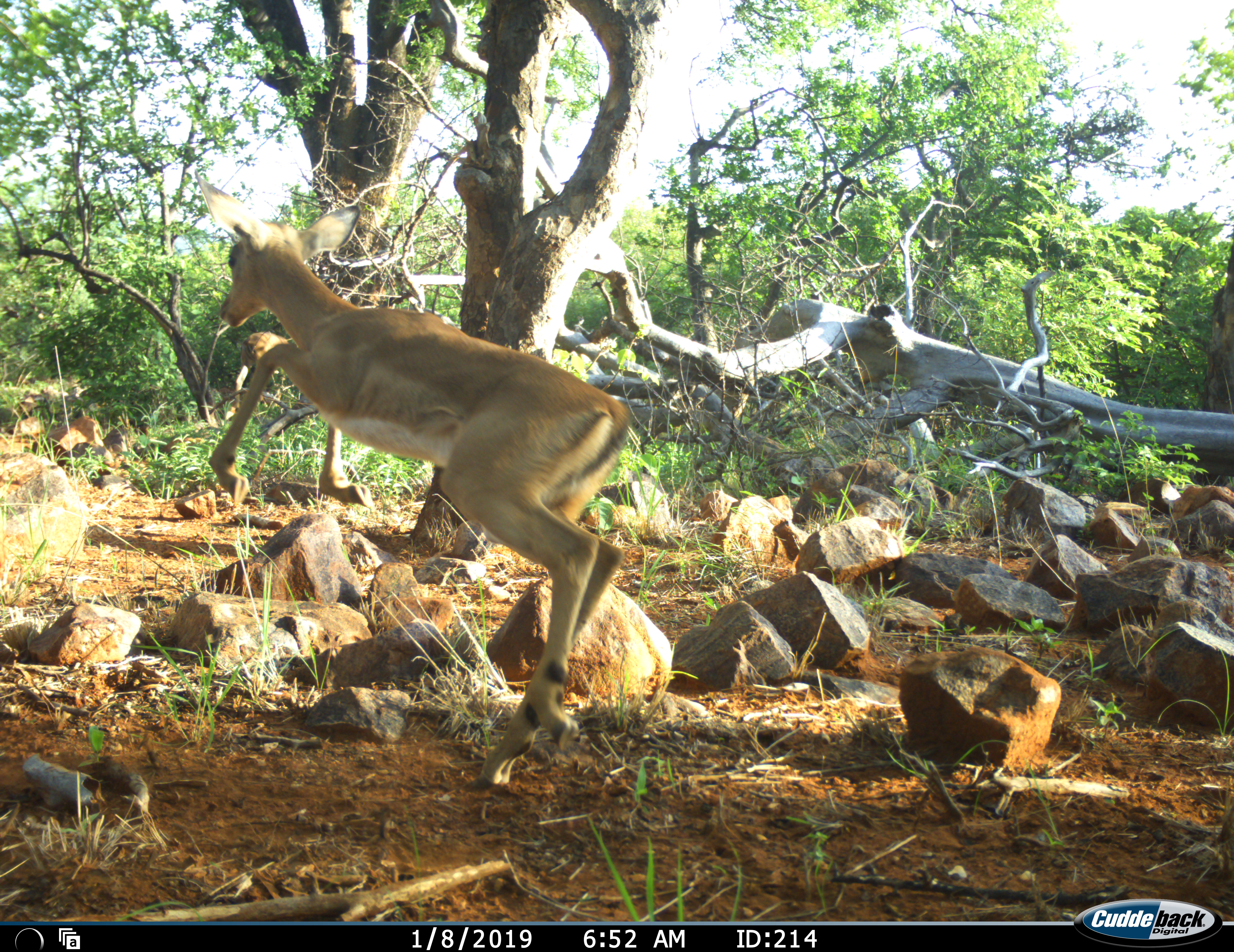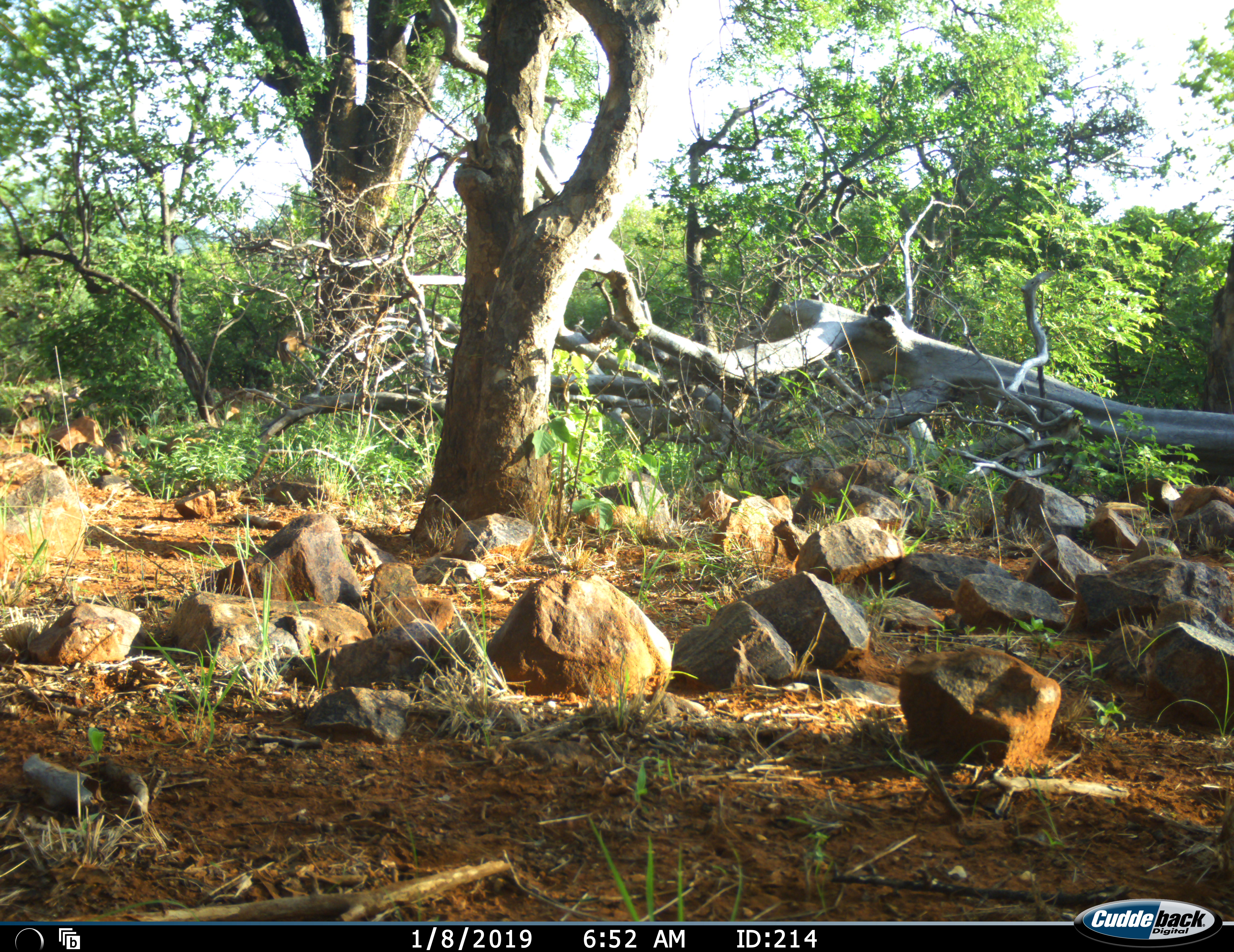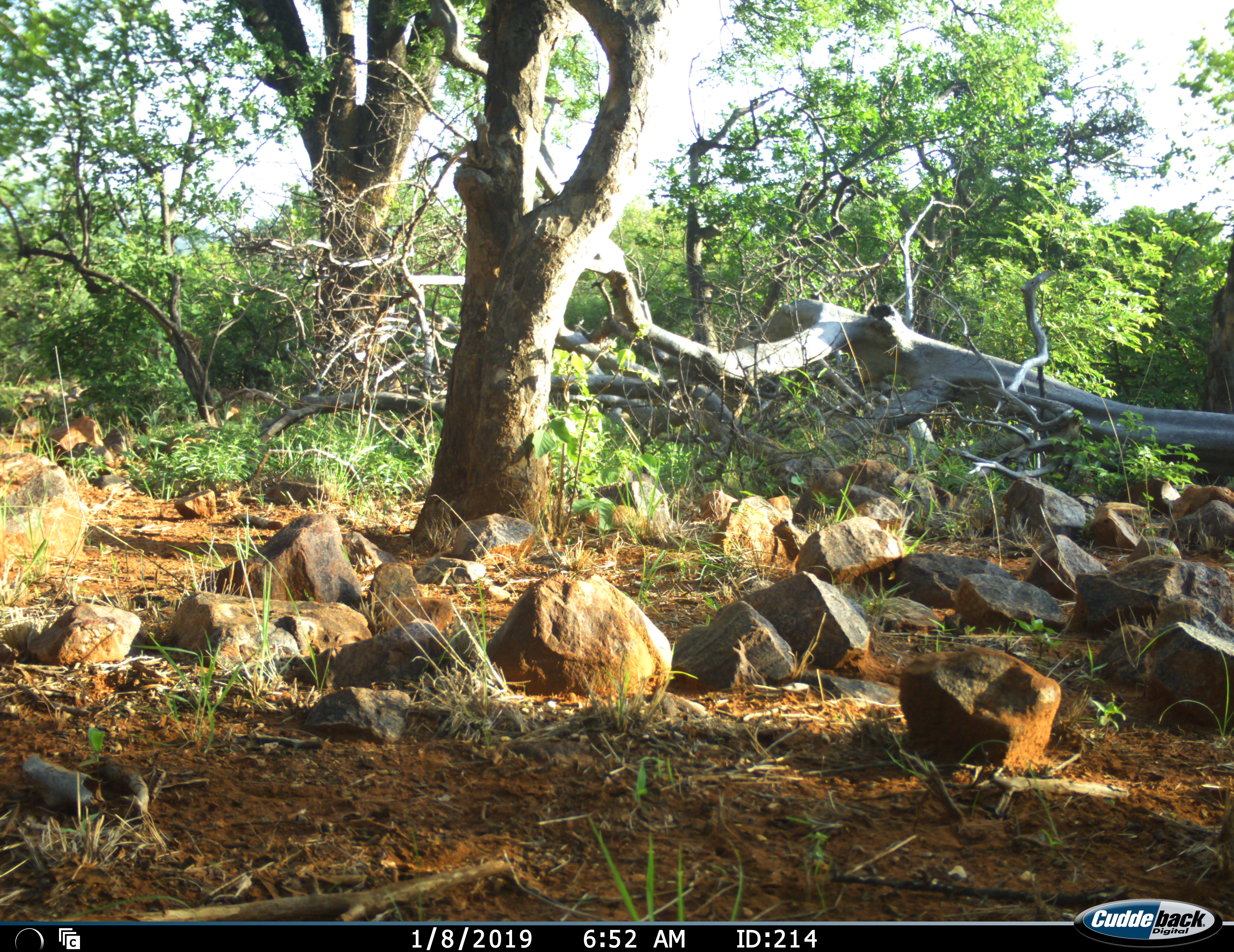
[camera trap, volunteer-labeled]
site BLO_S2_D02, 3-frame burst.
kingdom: Animalia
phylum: Chordata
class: Mammalia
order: Artiodactyla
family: Bovidae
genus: Aepyceros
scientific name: Aepyceros melampus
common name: impala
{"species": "impala (Aepyceros melampus)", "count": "1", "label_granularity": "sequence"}